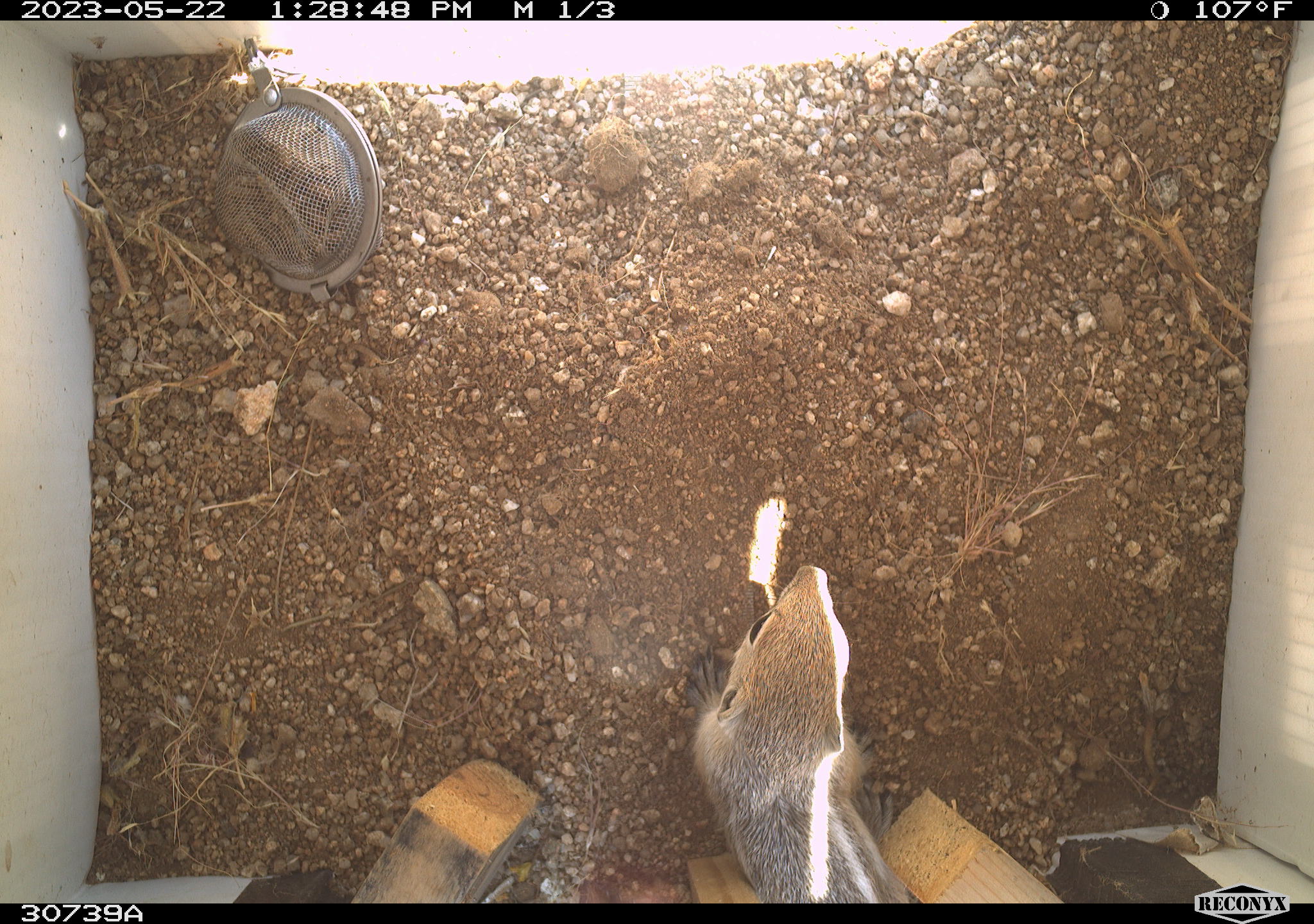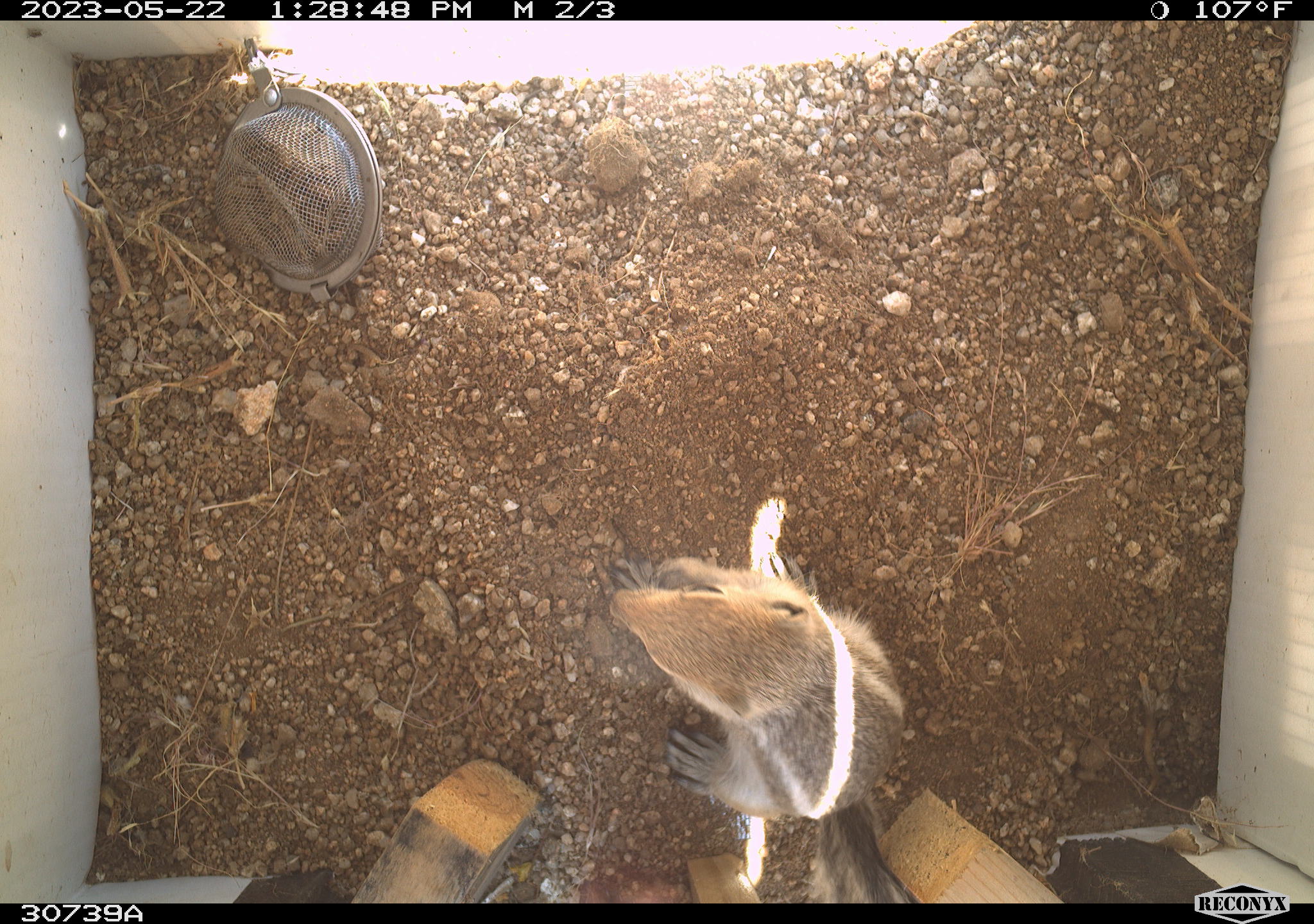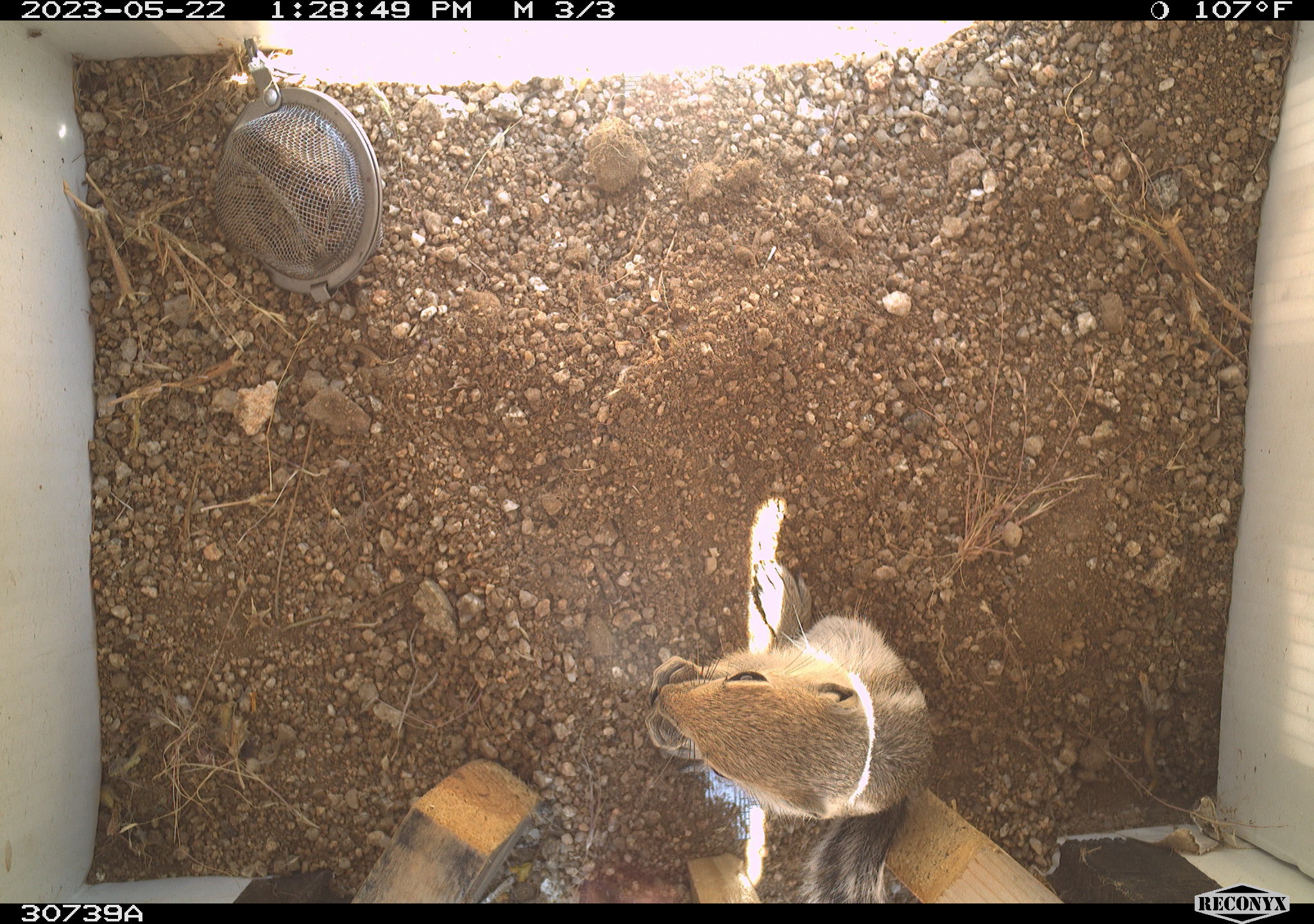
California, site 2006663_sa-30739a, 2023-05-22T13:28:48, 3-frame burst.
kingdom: Animalia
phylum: Chordata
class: Mammalia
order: Rodentia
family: Sciuridae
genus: Ammospermophilus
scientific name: Ammospermophilus leucurus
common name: white-tailed antelope squirrel